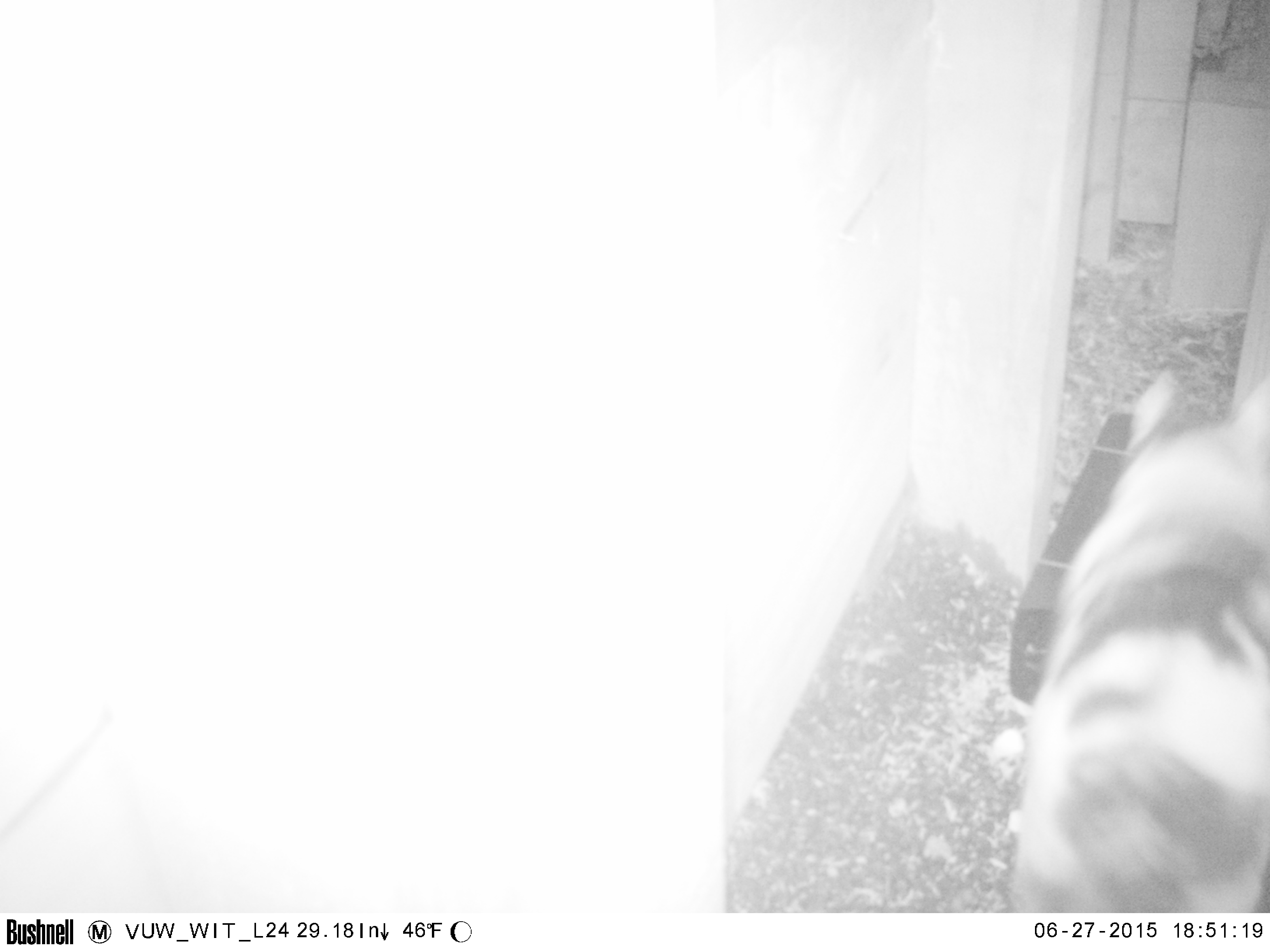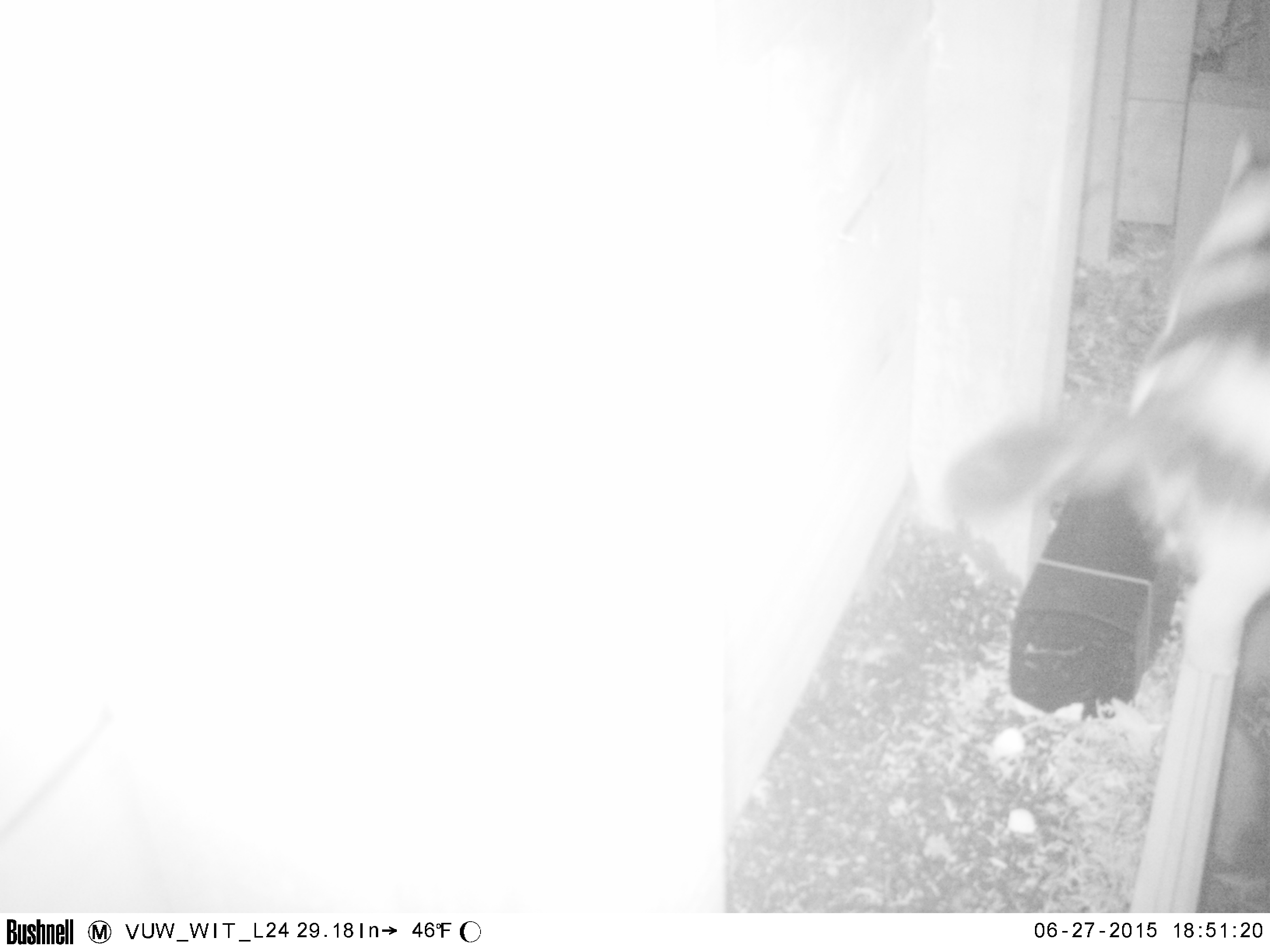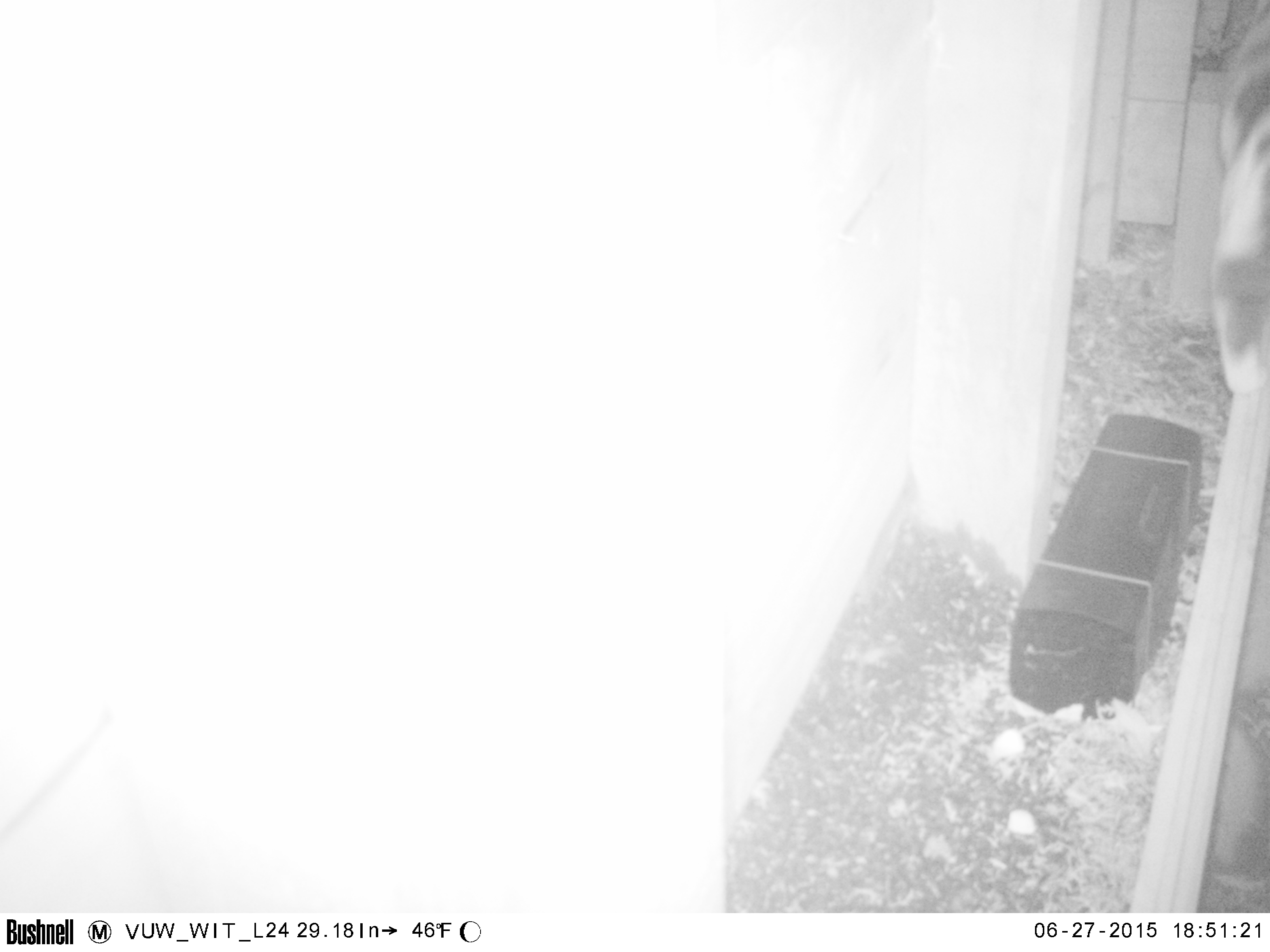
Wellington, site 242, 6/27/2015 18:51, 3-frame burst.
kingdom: Animalia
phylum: Chordata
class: Mammalia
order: Carnivora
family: Felidae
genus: Felis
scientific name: Felis catus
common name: cat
Cat (Felis catus).